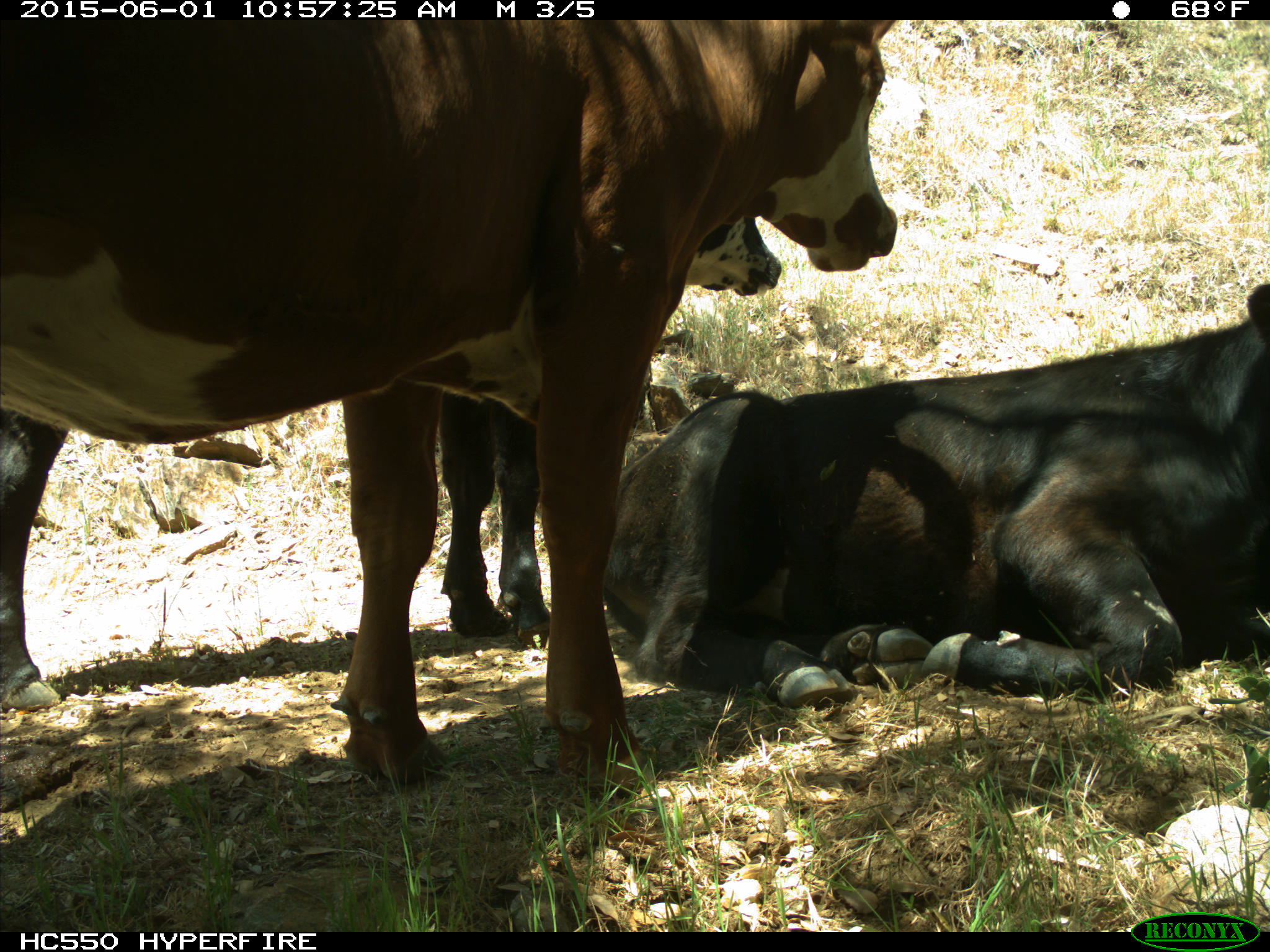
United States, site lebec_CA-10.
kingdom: Animalia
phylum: Chordata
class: Mammalia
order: Artiodactyla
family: Bovidae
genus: Bos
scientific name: Bos taurus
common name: domestic cow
Bos taurus (domestic cow).